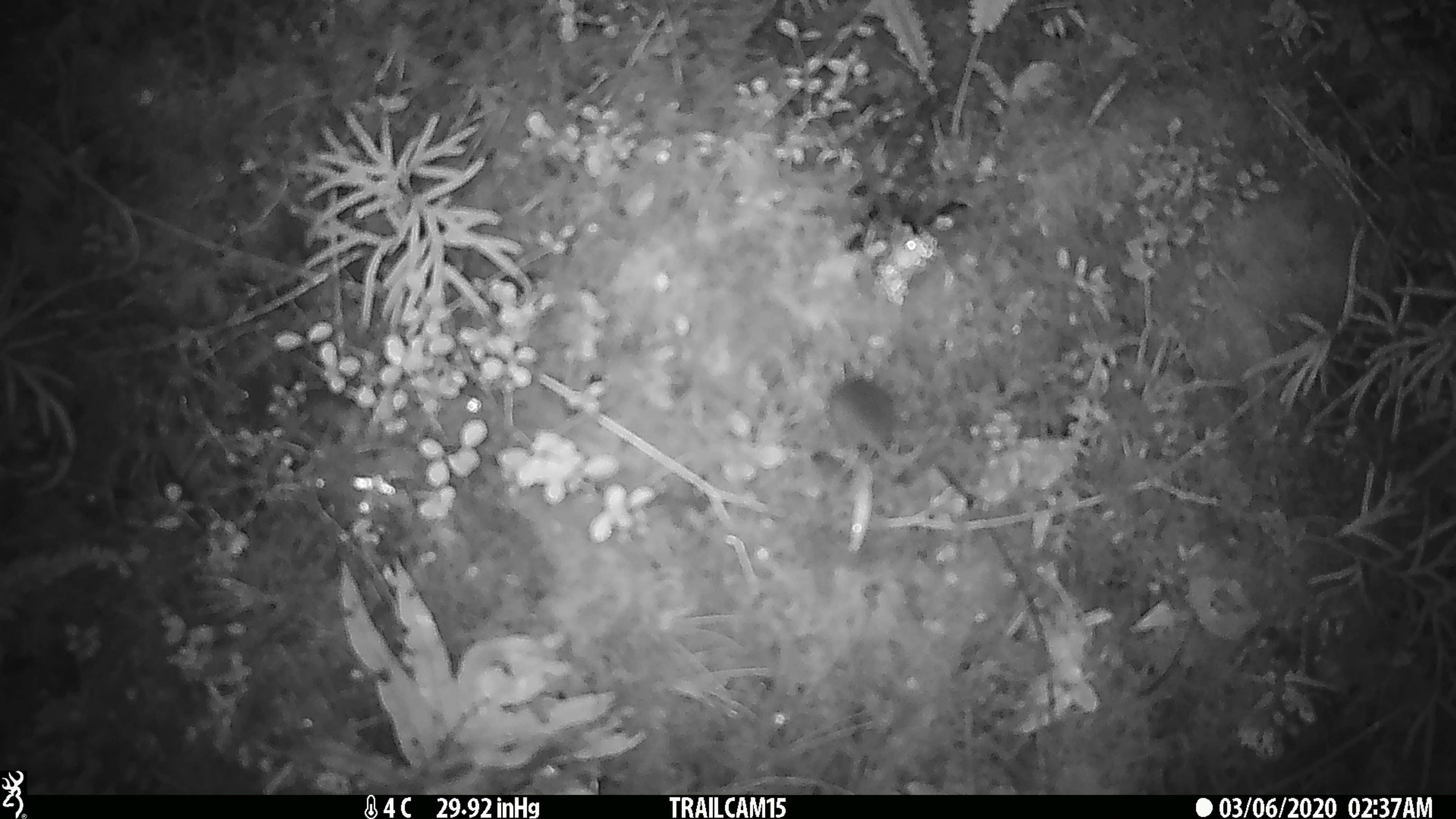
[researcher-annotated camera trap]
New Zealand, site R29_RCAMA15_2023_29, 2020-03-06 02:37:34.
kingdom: Animalia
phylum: Chordata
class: Mammalia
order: Rodentia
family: Muridae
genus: Mus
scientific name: Mus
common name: mouse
Mouse (Mus).